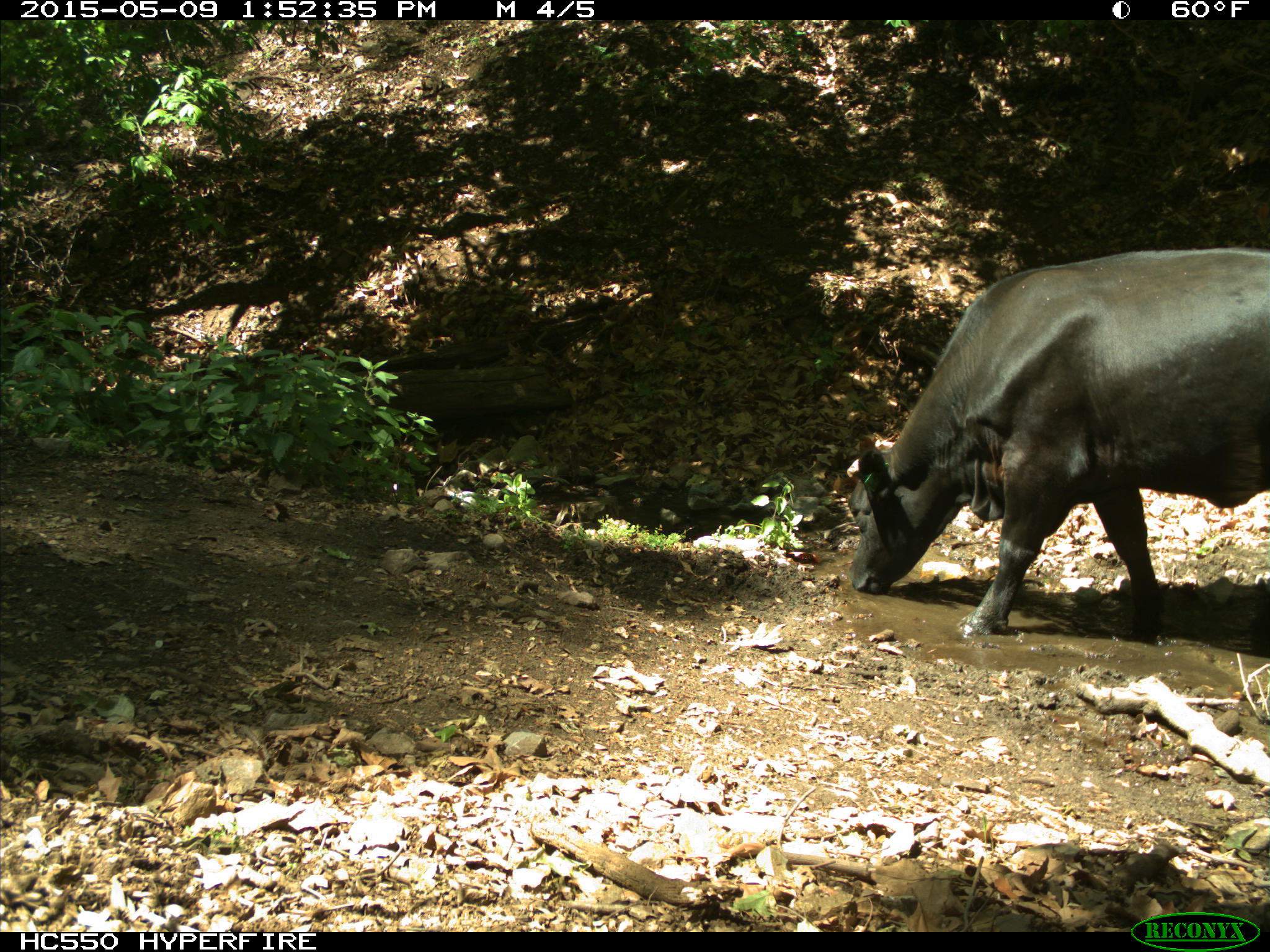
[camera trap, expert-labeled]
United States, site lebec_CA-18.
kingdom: Animalia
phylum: Chordata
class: Mammalia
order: Artiodactyla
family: Bovidae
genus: Bos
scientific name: Bos taurus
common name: domestic cow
Bos taurus (domestic cow).